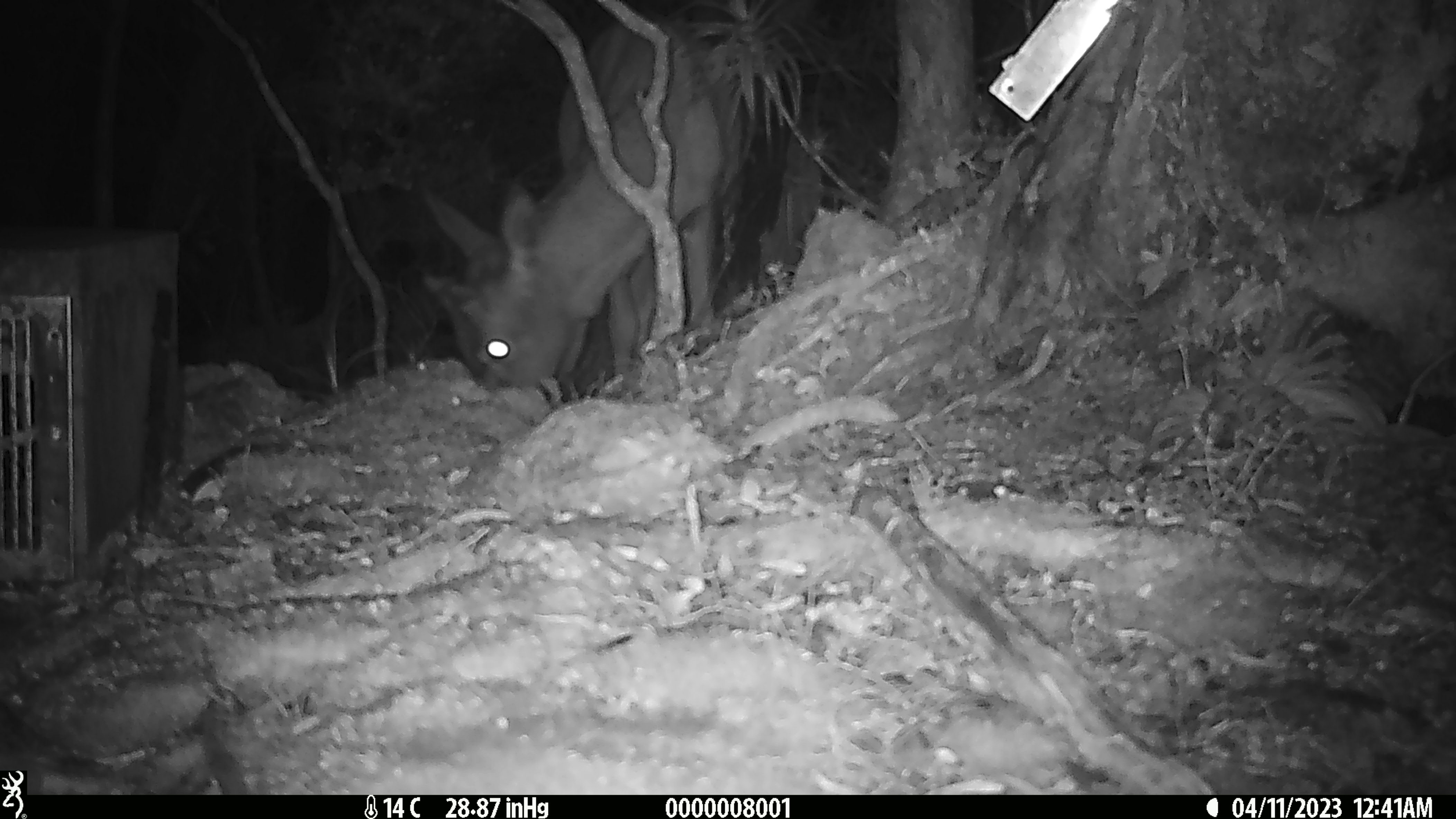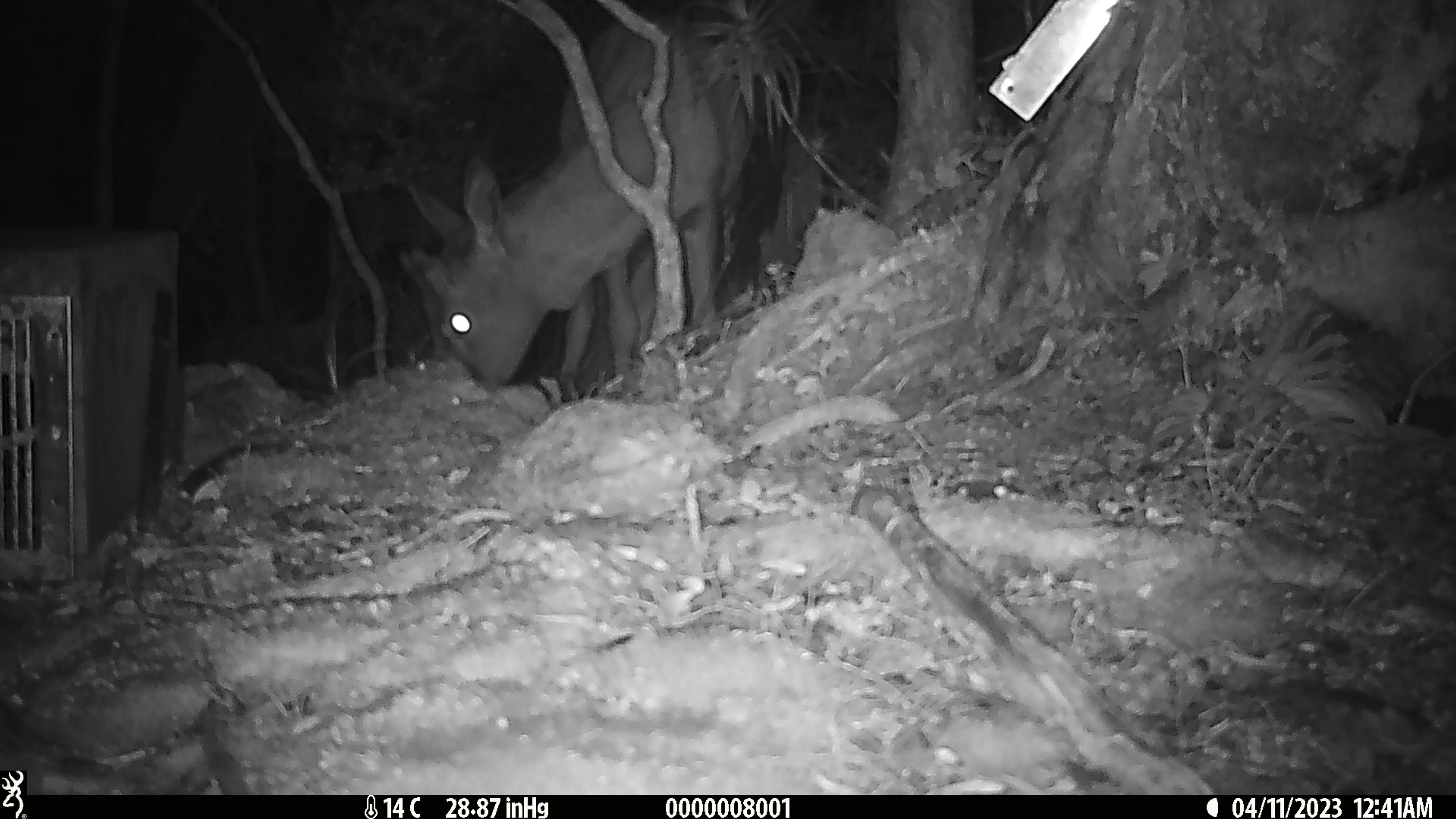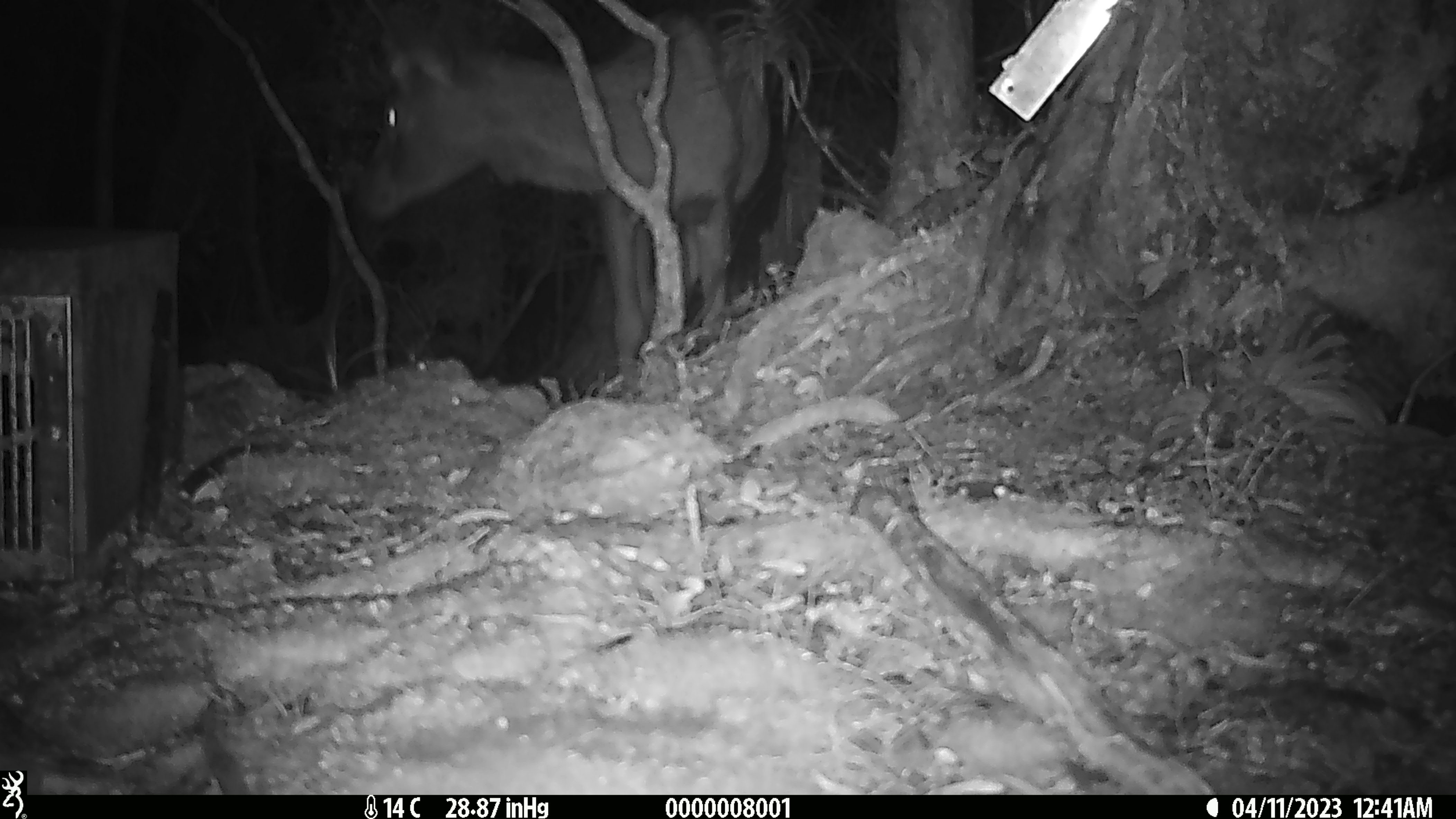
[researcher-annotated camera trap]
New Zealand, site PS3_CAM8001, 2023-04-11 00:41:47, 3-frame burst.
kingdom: Animalia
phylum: Chordata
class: Mammalia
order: Artiodactyla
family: Cervidae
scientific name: Cervidae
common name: deer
Deer (Cervidae).